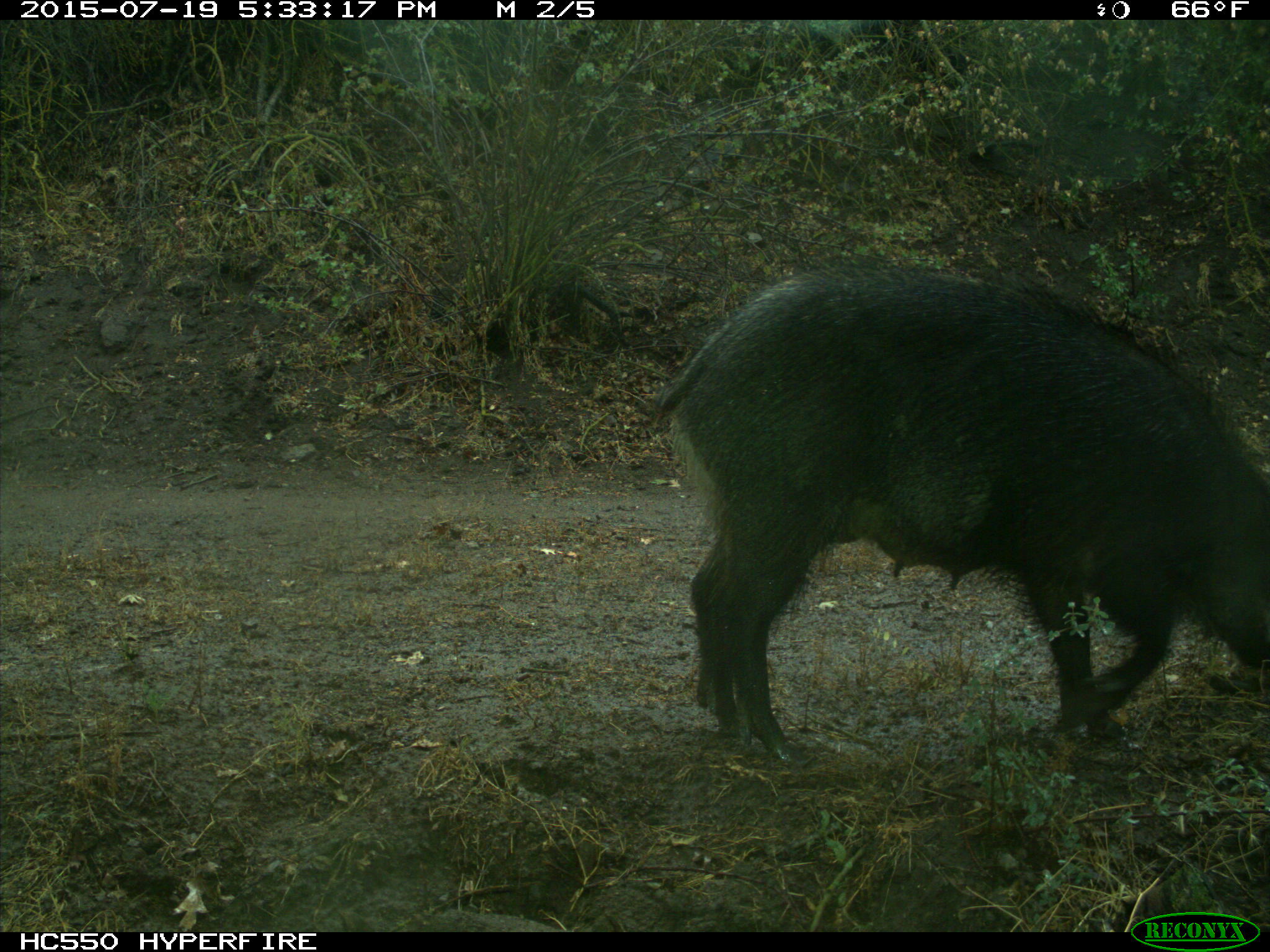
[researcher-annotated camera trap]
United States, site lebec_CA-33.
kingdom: Animalia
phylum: Chordata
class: Mammalia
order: Artiodactyla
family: Suidae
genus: Sus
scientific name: Sus scrofa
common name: wild boar